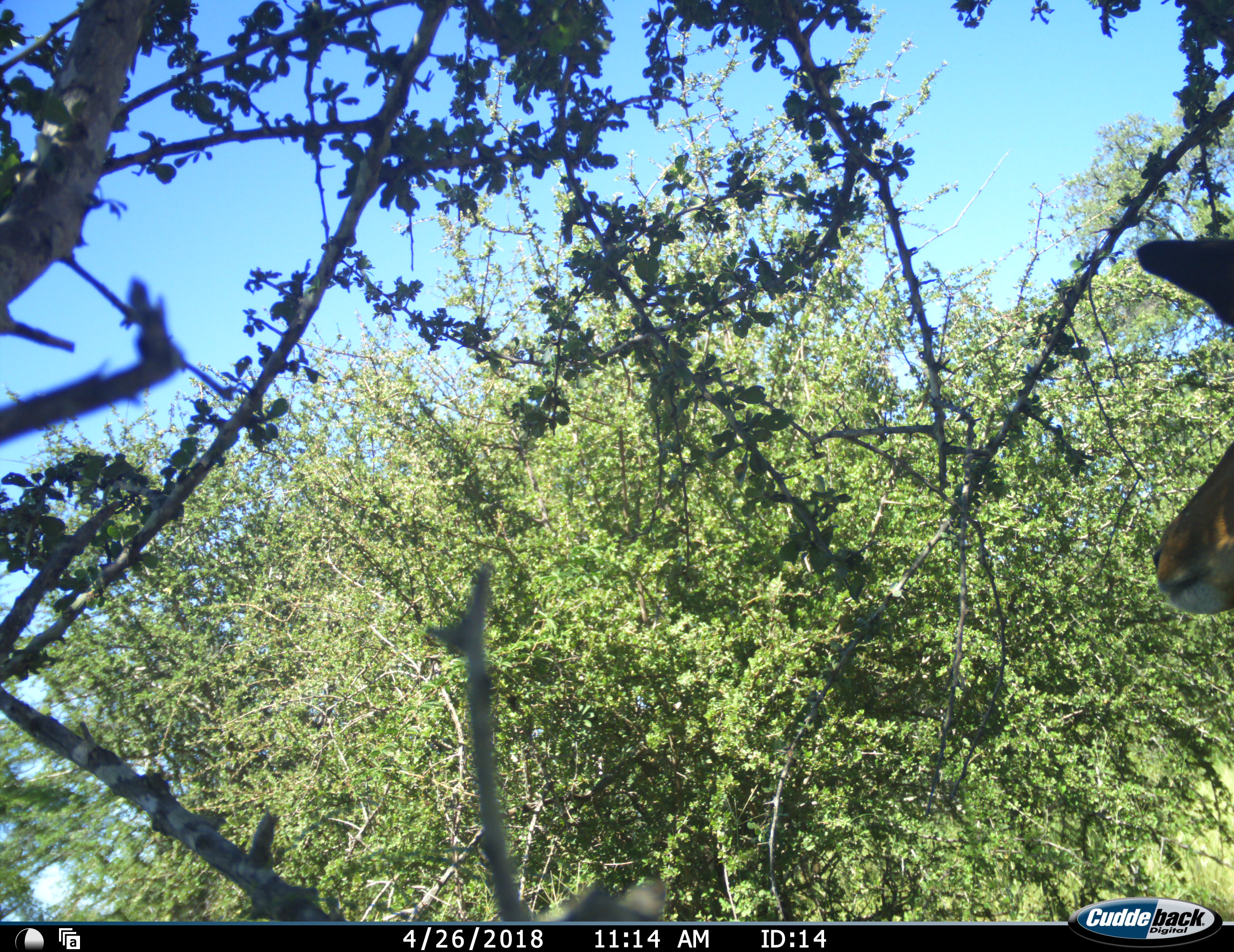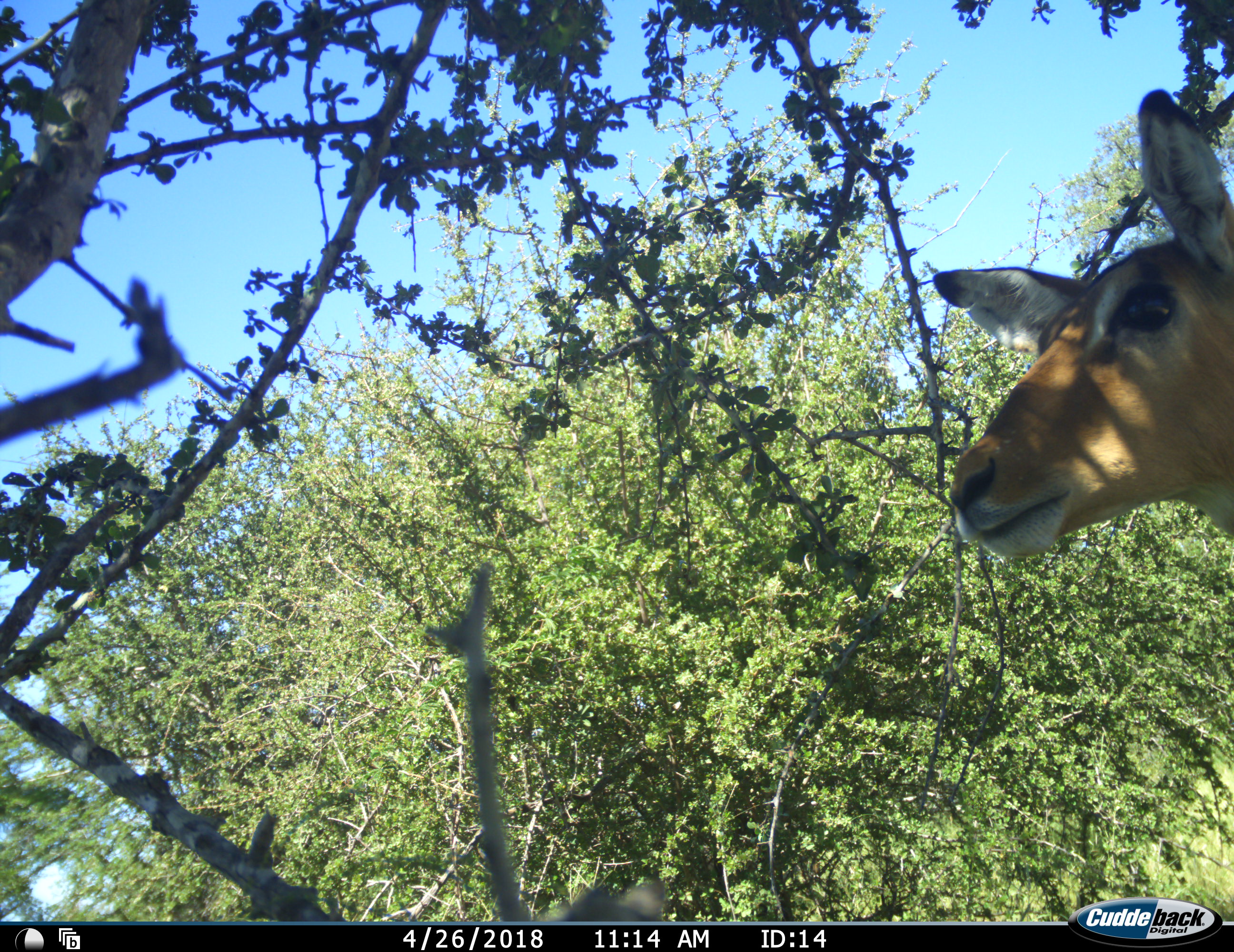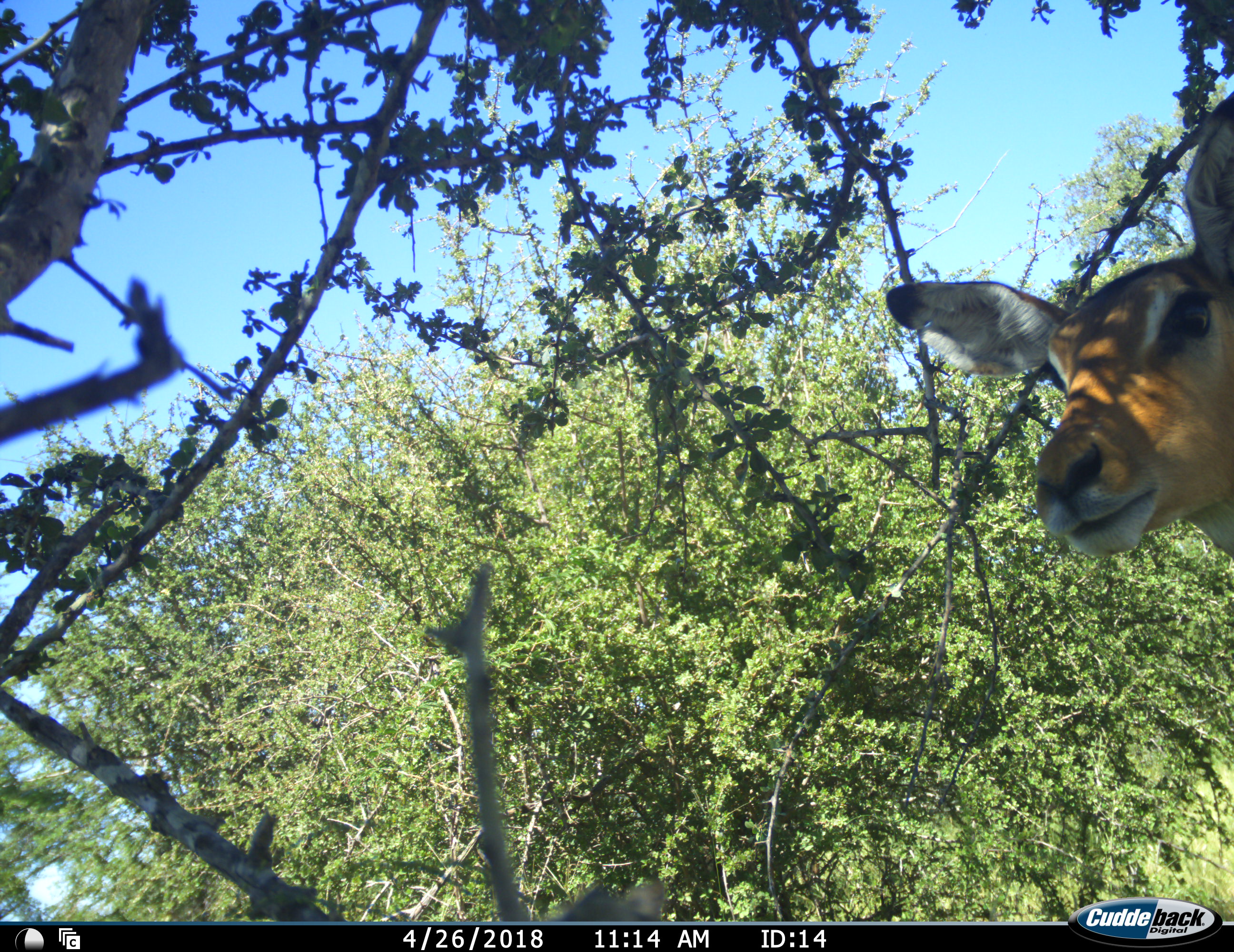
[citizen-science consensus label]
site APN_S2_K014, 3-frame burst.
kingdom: Animalia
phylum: Chordata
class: Mammalia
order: Artiodactyla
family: Bovidae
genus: Aepyceros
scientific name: Aepyceros melampus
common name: impala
Impala (Aepyceros melampus), count 1. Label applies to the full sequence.